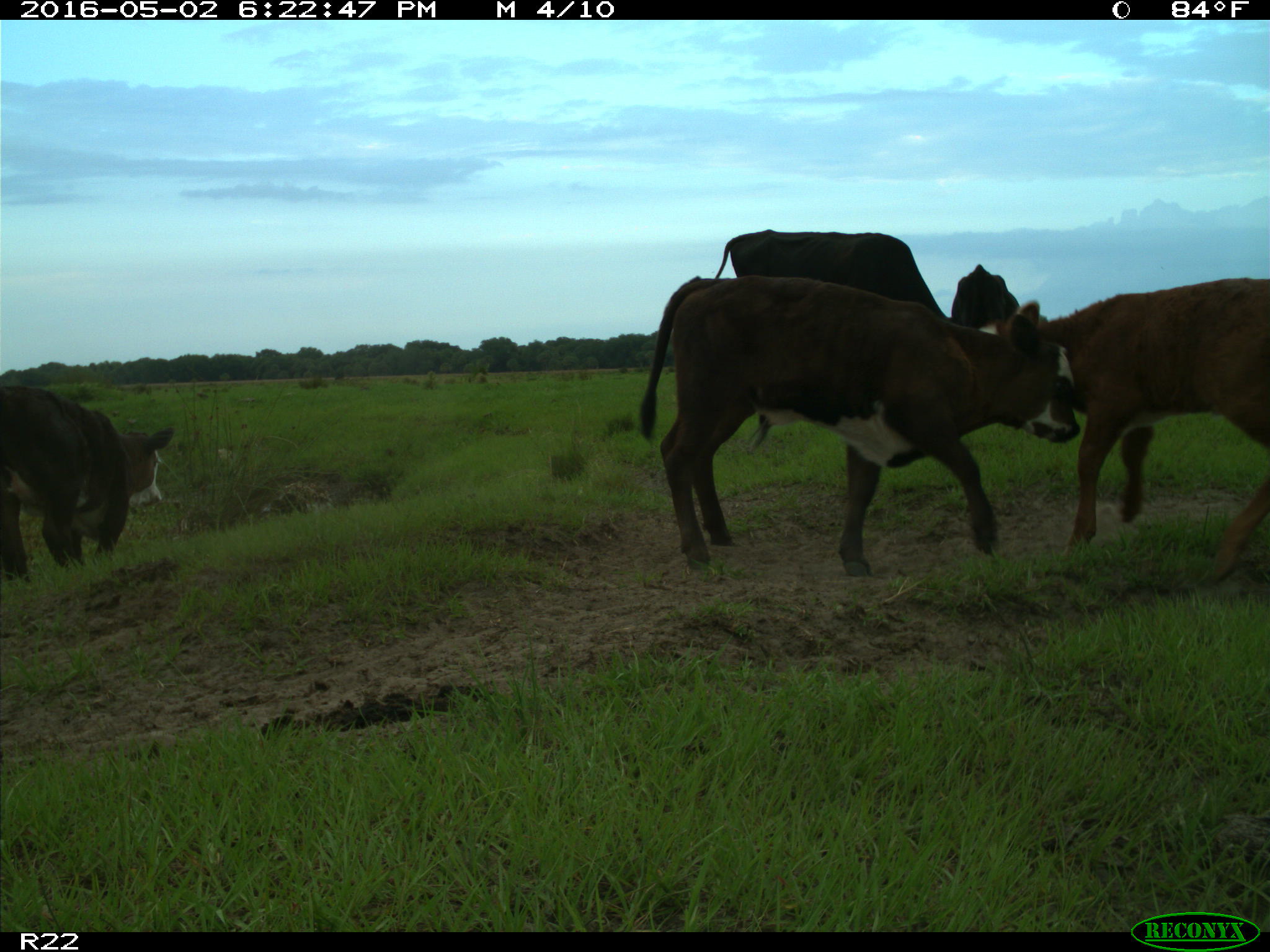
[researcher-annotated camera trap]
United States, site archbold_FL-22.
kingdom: Animalia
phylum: Chordata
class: Mammalia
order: Artiodactyla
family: Bovidae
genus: Bos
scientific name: Bos taurus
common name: domestic cow